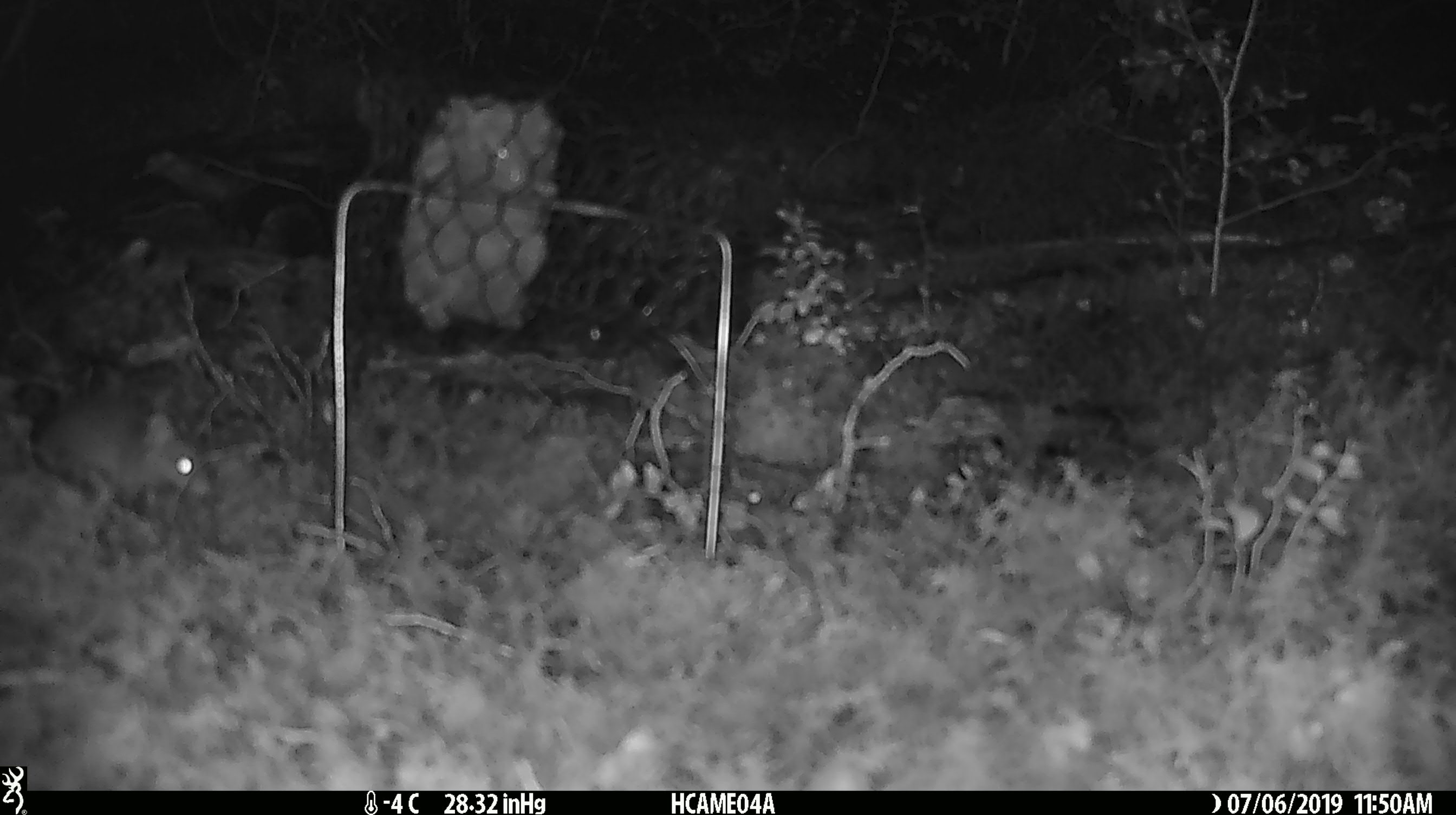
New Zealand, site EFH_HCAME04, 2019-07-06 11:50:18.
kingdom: Animalia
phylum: Chordata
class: Mammalia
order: Rodentia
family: Muridae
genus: Mus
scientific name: Mus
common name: mouse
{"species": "mouse (Mus)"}